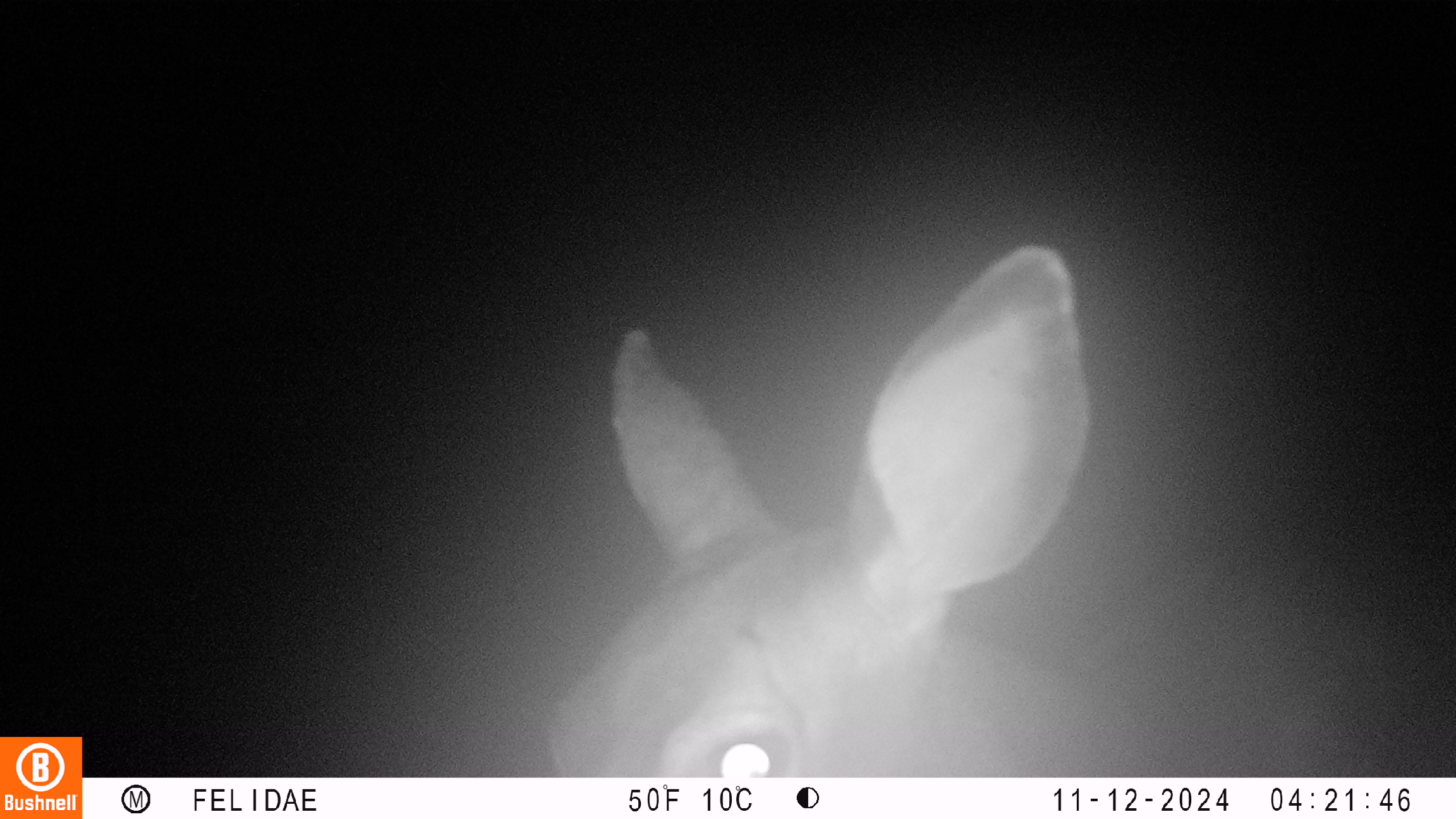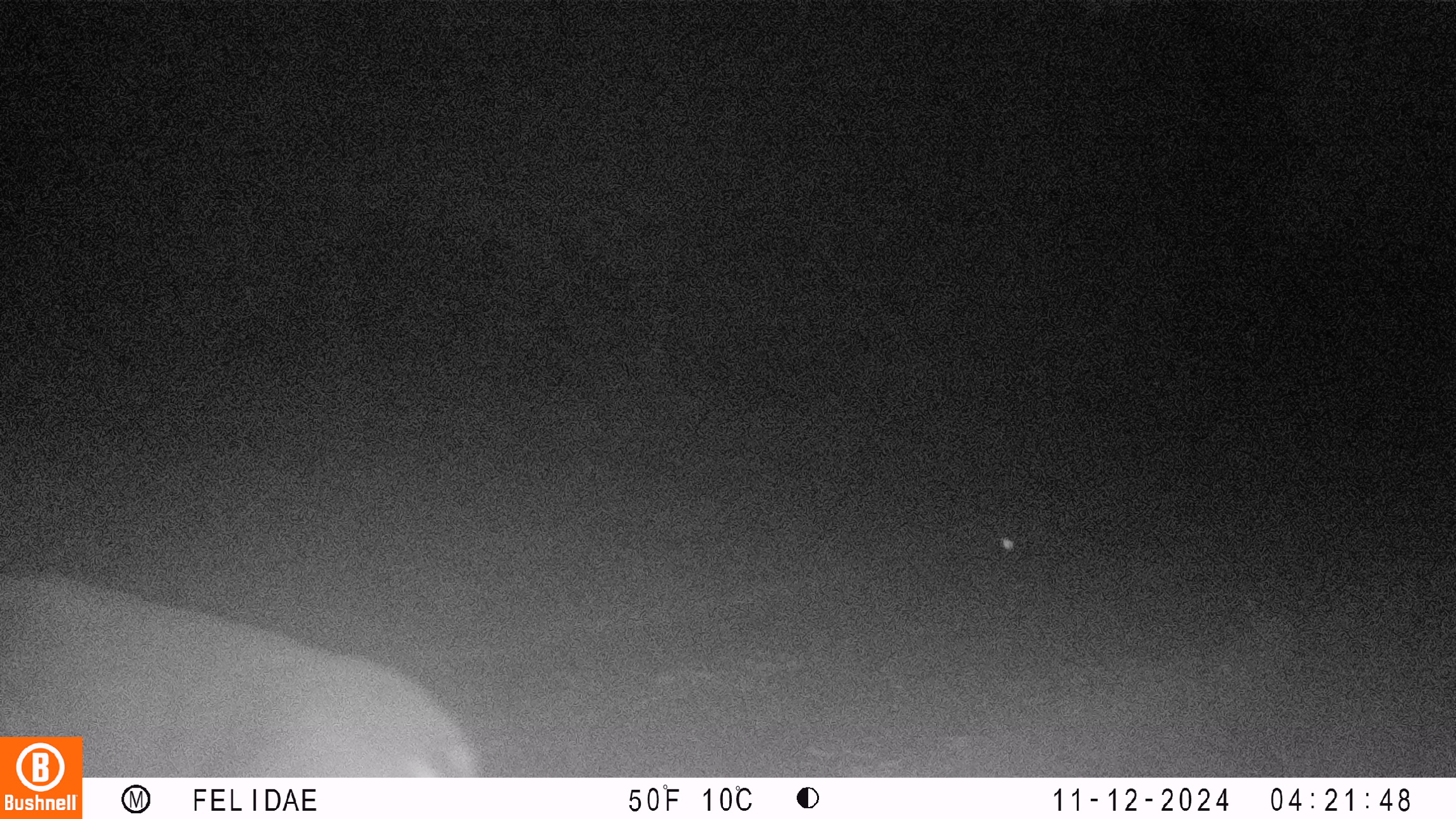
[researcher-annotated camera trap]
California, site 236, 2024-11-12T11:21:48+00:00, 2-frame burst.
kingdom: Animalia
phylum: Chordata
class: Mammalia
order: Artiodactyla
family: Cervidae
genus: Odocoileus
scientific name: Odocoileus hemionus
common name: mule deer